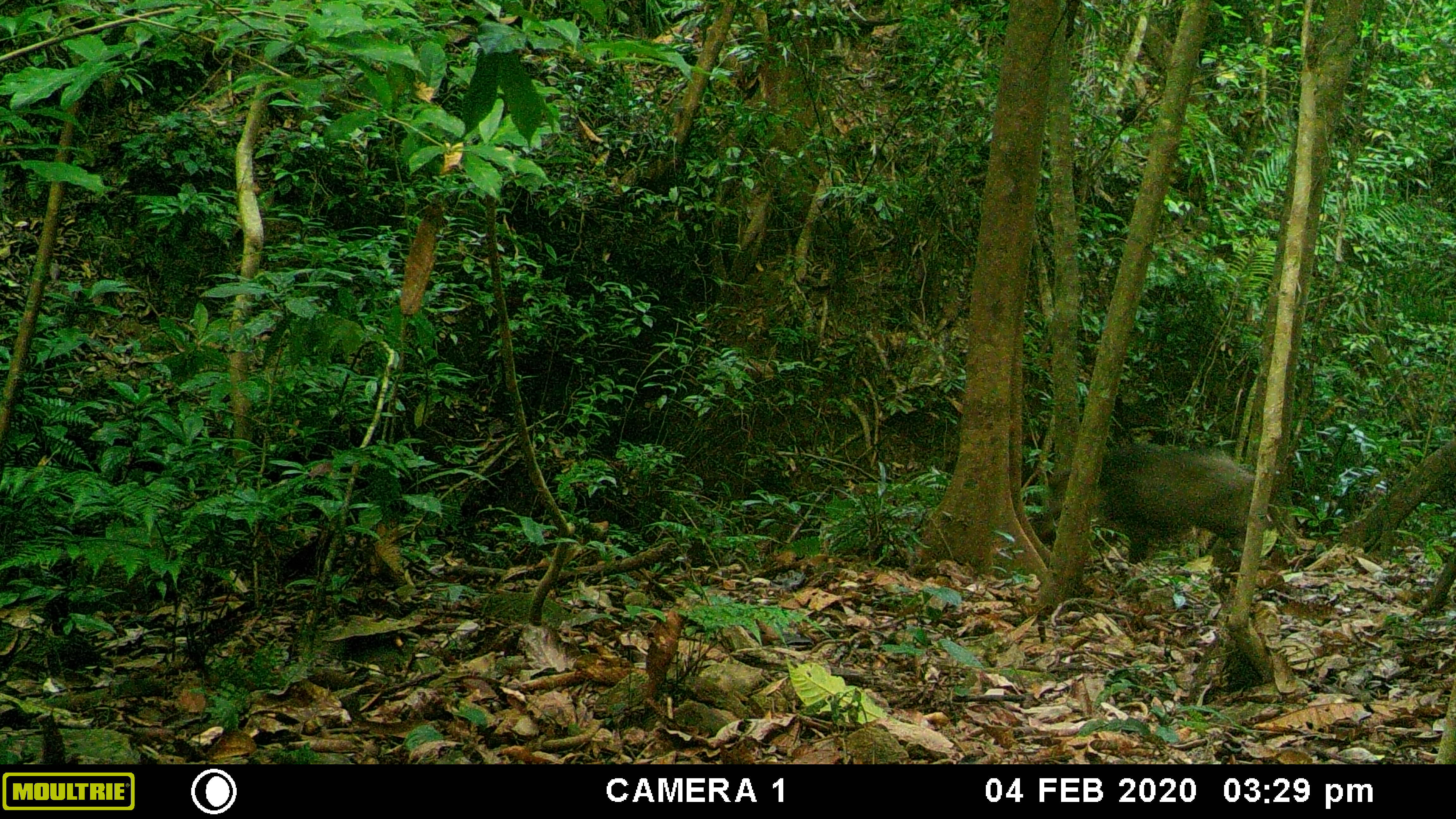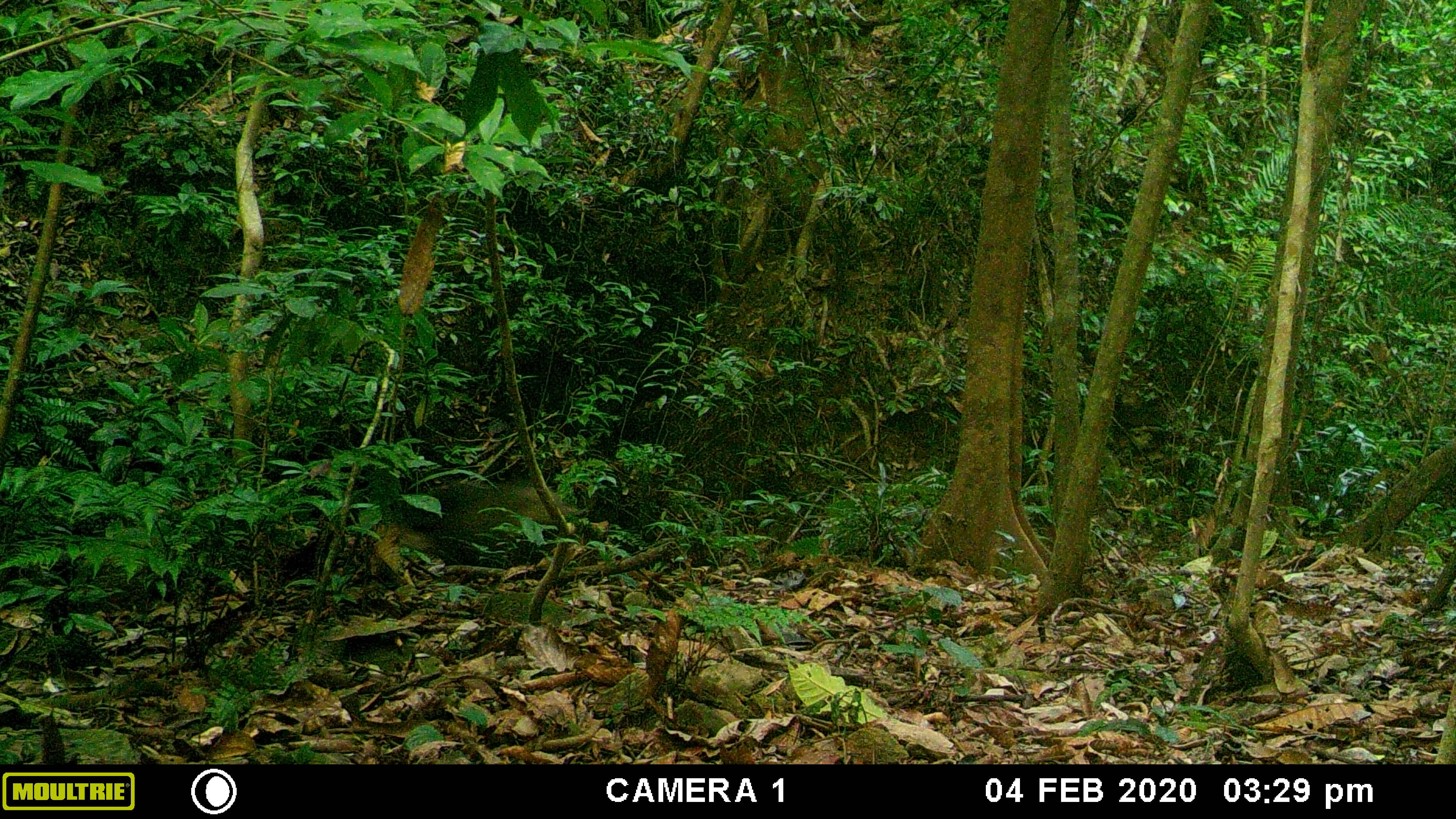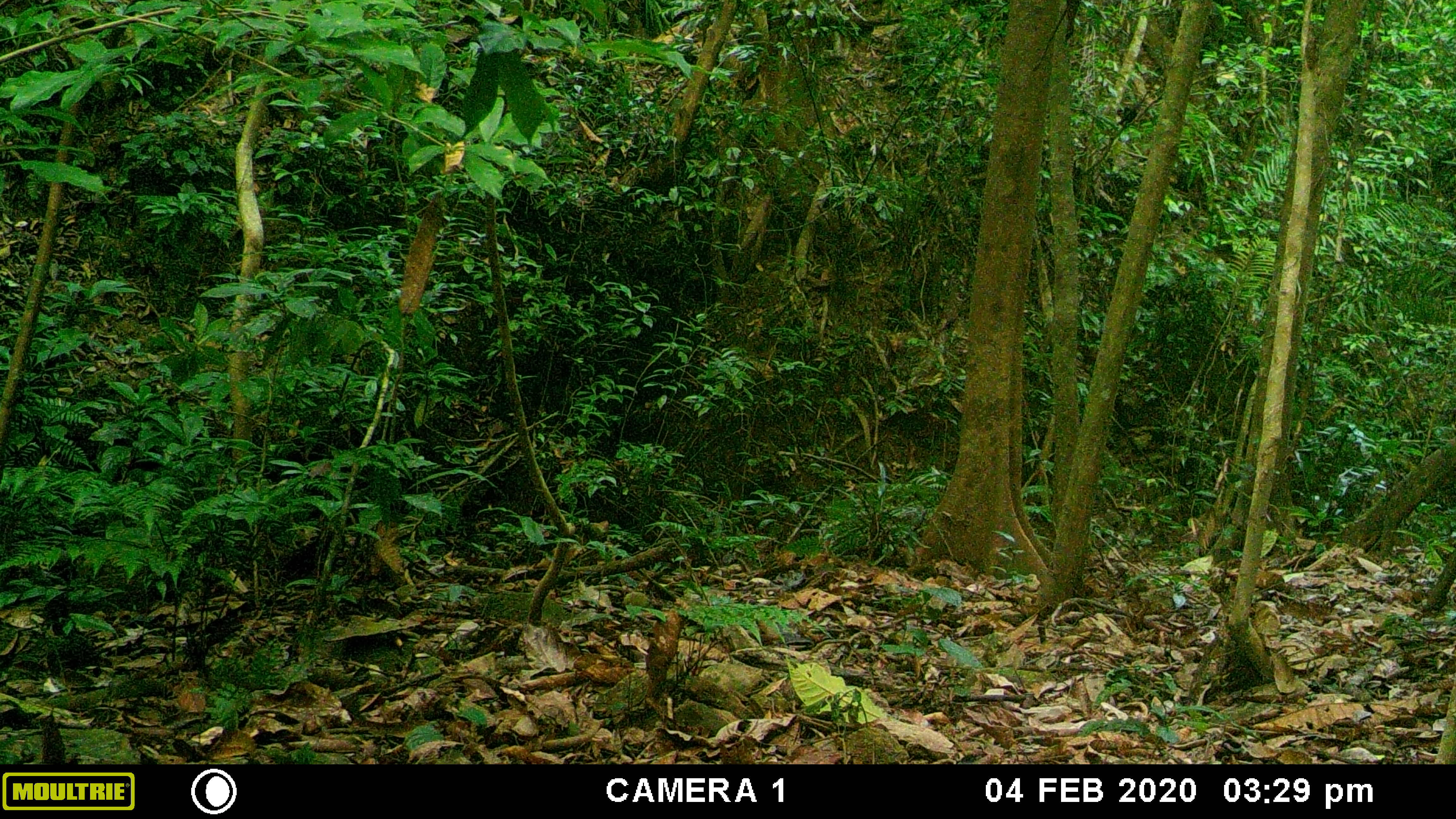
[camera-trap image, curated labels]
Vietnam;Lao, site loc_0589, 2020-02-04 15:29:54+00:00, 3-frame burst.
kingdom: Animalia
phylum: Chordata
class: Mammalia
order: Artiodactyla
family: Suidae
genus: Sus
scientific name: Sus scrofa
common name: eurasian wild pig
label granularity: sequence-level